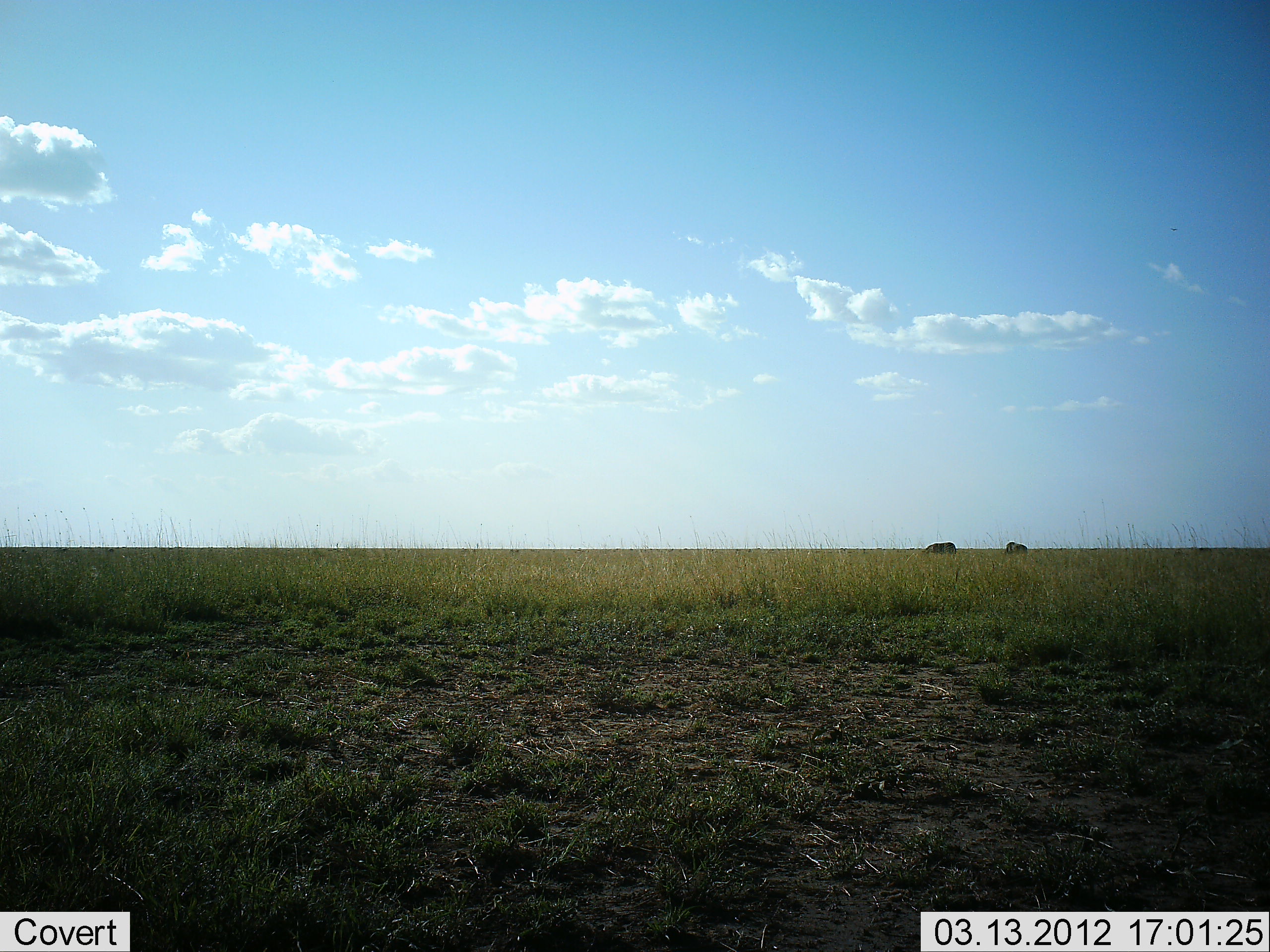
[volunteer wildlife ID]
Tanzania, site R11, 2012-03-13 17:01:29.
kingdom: Animalia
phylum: Chordata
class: Mammalia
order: Artiodactyla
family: Bovidae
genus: Connochaetes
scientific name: Connochaetes taurinus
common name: blue wildebeest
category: wildebeest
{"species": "wildebeest (blue wildebeest) (Connochaetes taurinus)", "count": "2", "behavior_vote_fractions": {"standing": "18%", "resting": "0%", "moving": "9%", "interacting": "0%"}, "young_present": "0%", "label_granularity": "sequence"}